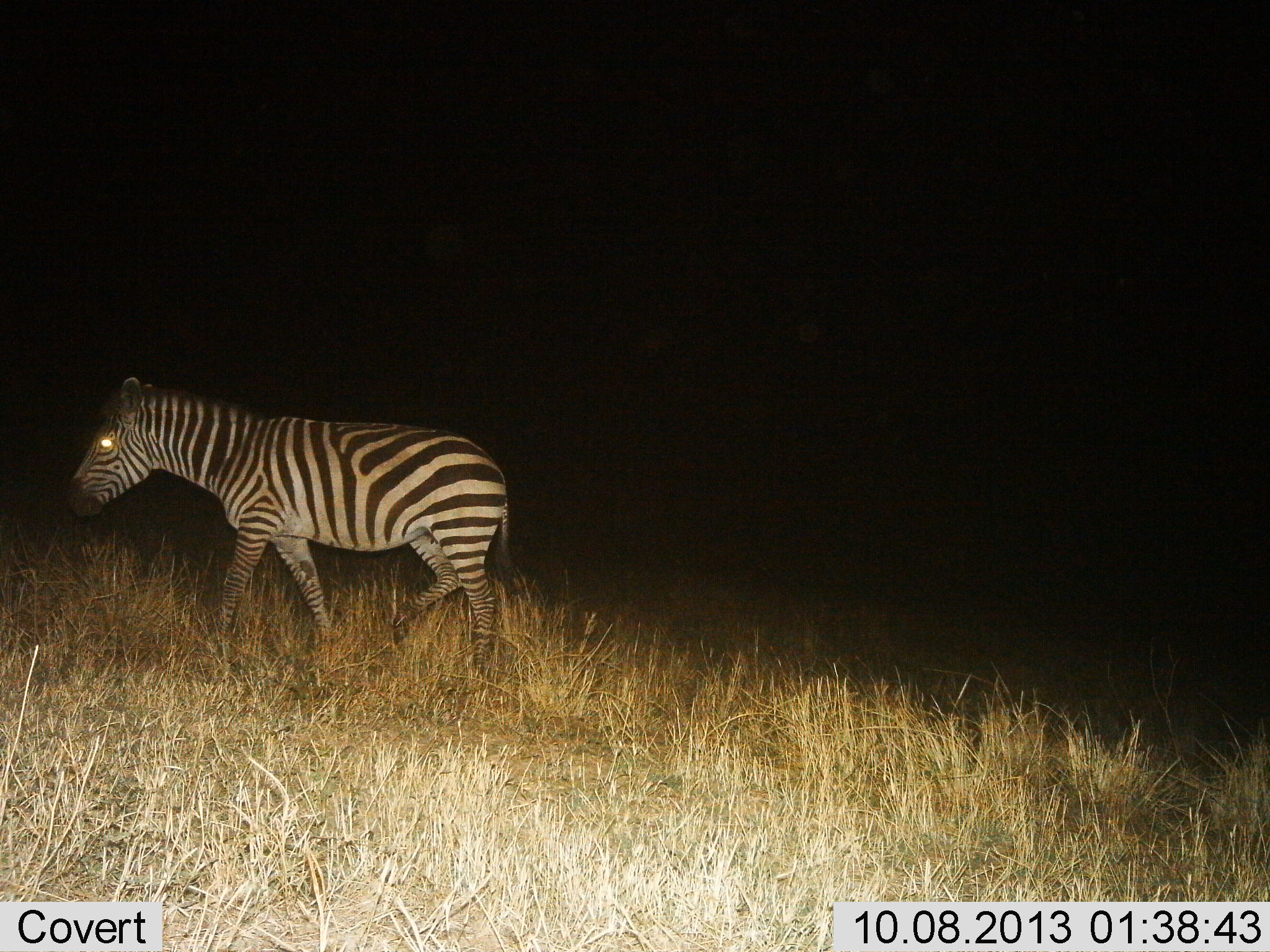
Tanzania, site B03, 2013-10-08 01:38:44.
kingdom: Animalia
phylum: Chordata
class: Mammalia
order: Perissodactyla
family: Equidae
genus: Equus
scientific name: Equus quagga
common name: plains zebra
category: zebra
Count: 1.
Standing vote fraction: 10%.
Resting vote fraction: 0%.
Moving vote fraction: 97%.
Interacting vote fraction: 0%.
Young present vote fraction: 0%.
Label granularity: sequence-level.